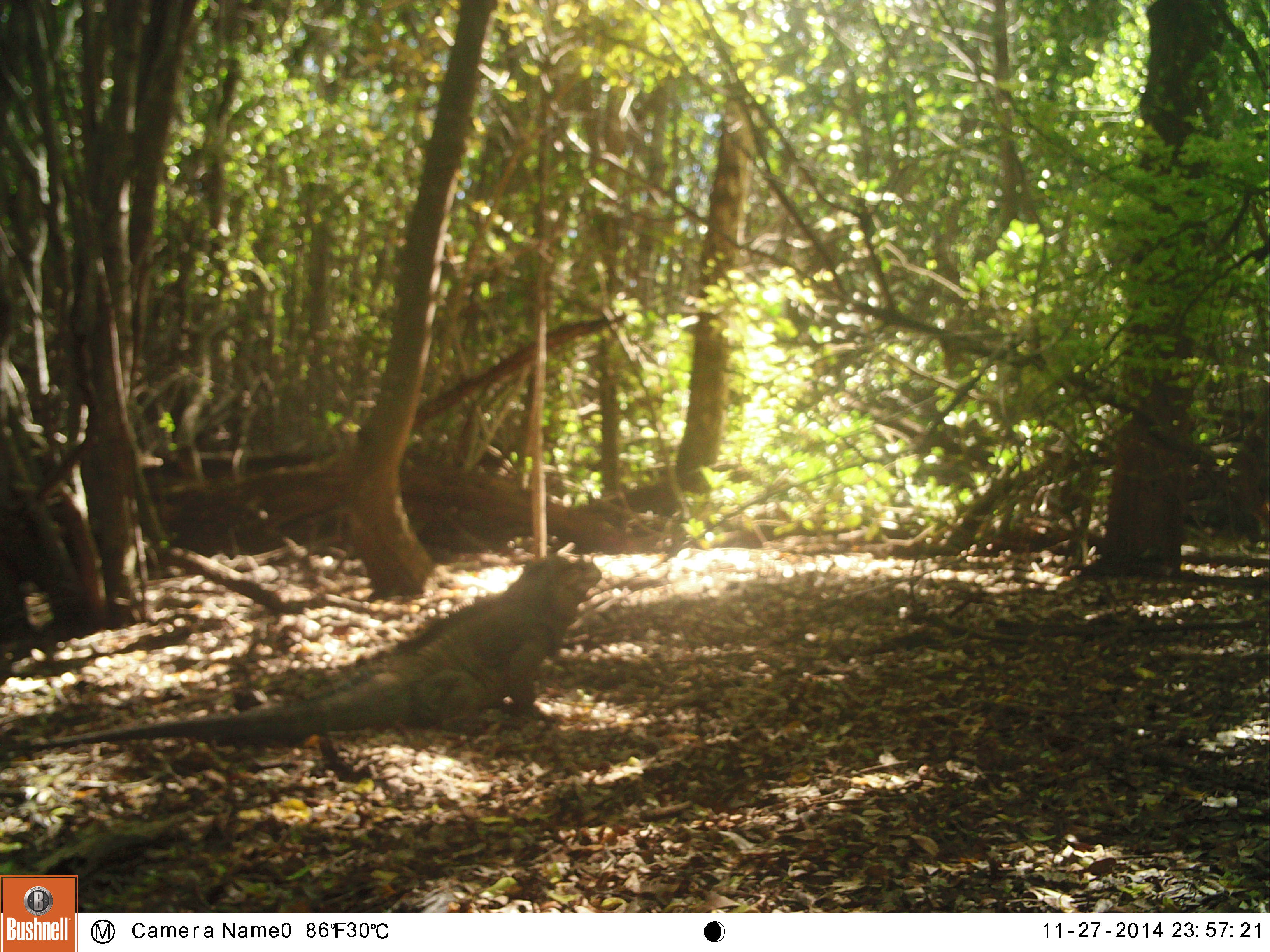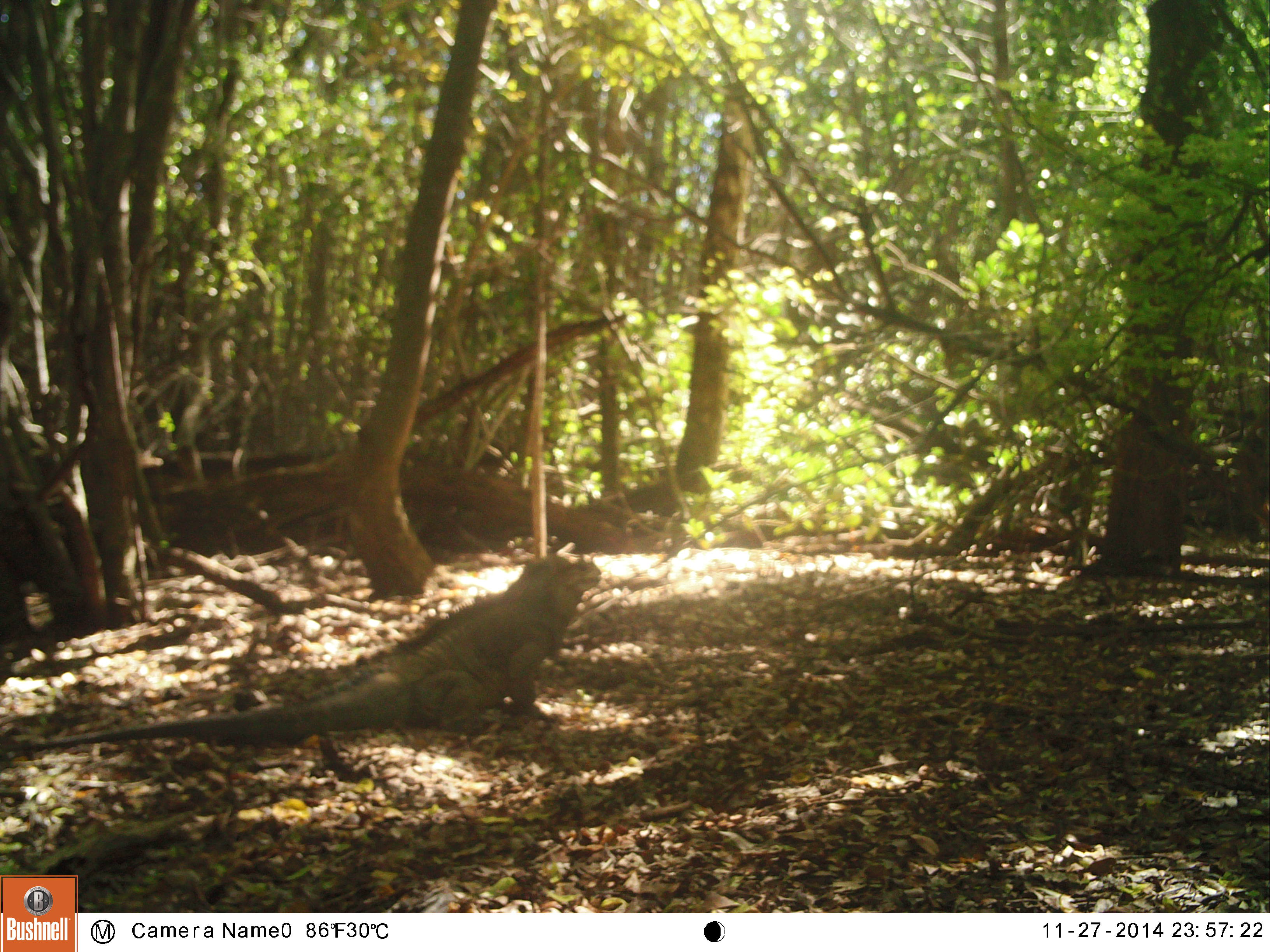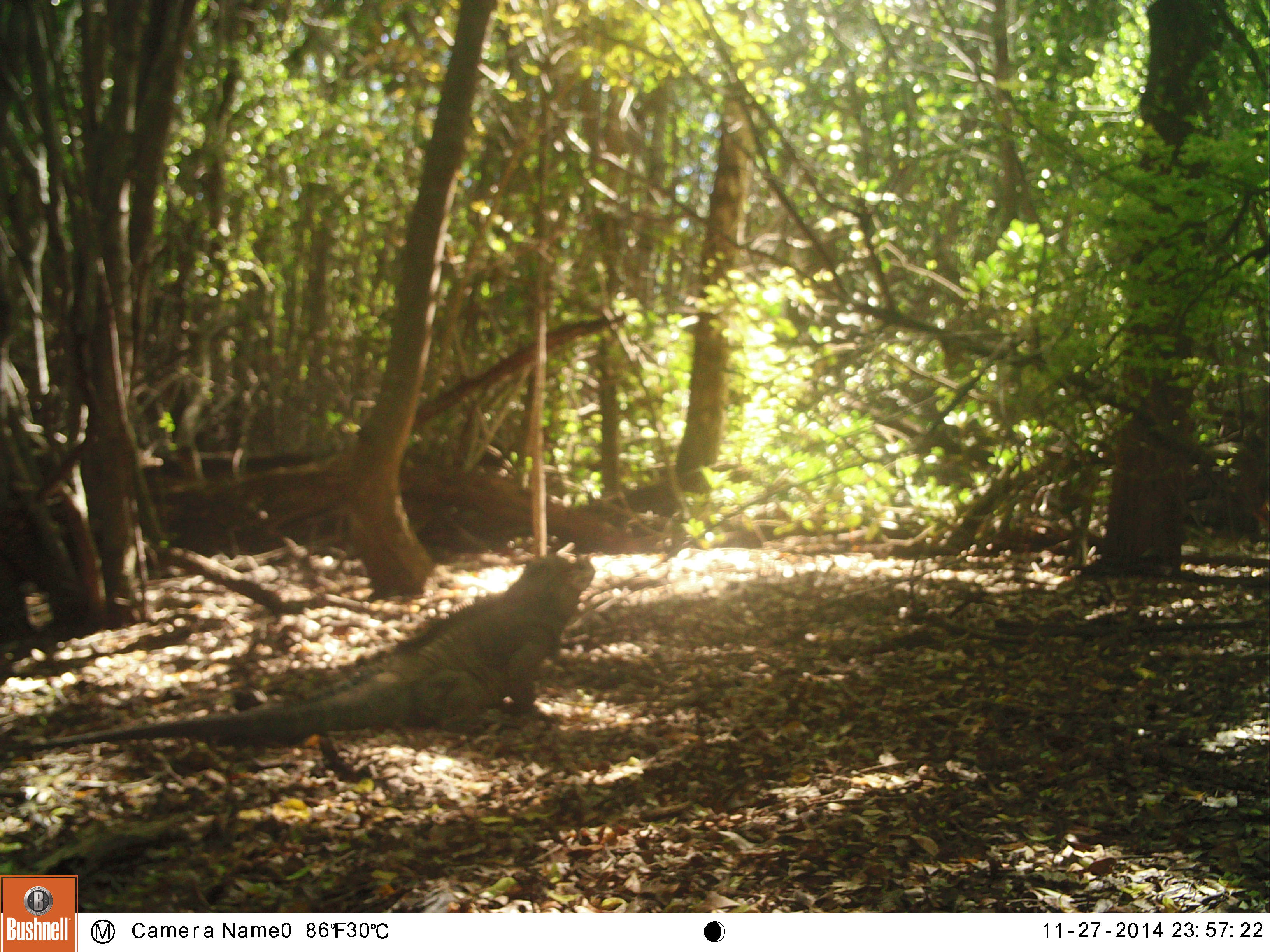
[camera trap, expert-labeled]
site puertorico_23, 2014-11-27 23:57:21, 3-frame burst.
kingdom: Animalia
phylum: Chordata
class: Reptilia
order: Squamata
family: Iguanidae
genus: Iguana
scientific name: Iguana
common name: typical iguanas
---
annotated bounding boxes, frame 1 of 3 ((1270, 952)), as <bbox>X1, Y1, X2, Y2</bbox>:
iguana: <bbox>85, 548, 594, 754</bbox>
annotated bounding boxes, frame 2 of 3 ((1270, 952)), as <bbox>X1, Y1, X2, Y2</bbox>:
iguana: <bbox>95, 546, 597, 750</bbox>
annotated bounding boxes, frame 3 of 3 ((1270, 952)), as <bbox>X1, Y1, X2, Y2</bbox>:
iguana: <bbox>160, 548, 593, 754</bbox>